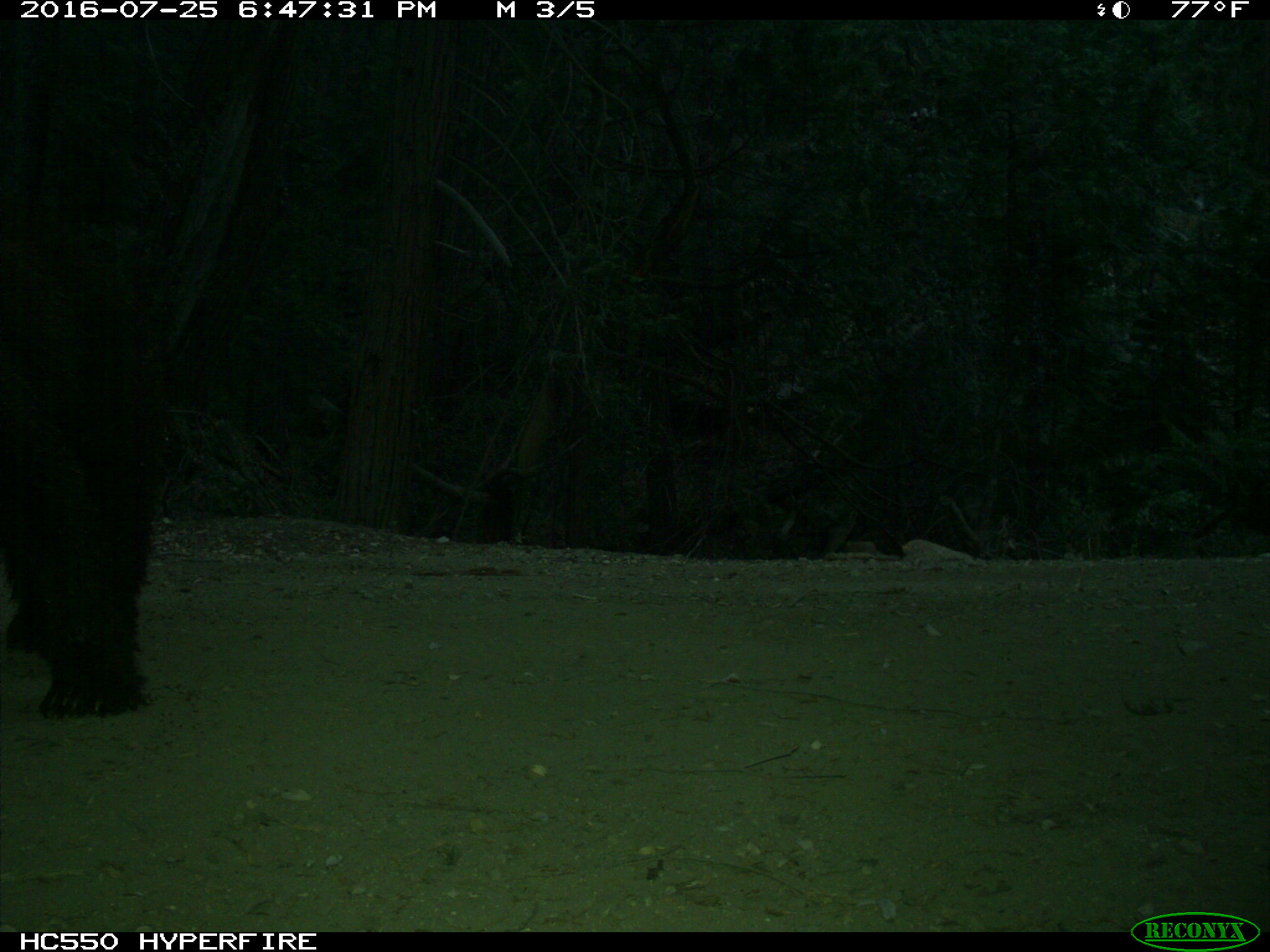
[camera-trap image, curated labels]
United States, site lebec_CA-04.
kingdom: Animalia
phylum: Chordata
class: Mammalia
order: Carnivora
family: Ursidae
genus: Ursus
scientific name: Ursus americanus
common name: american black bear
Ursus americanus (american black bear).